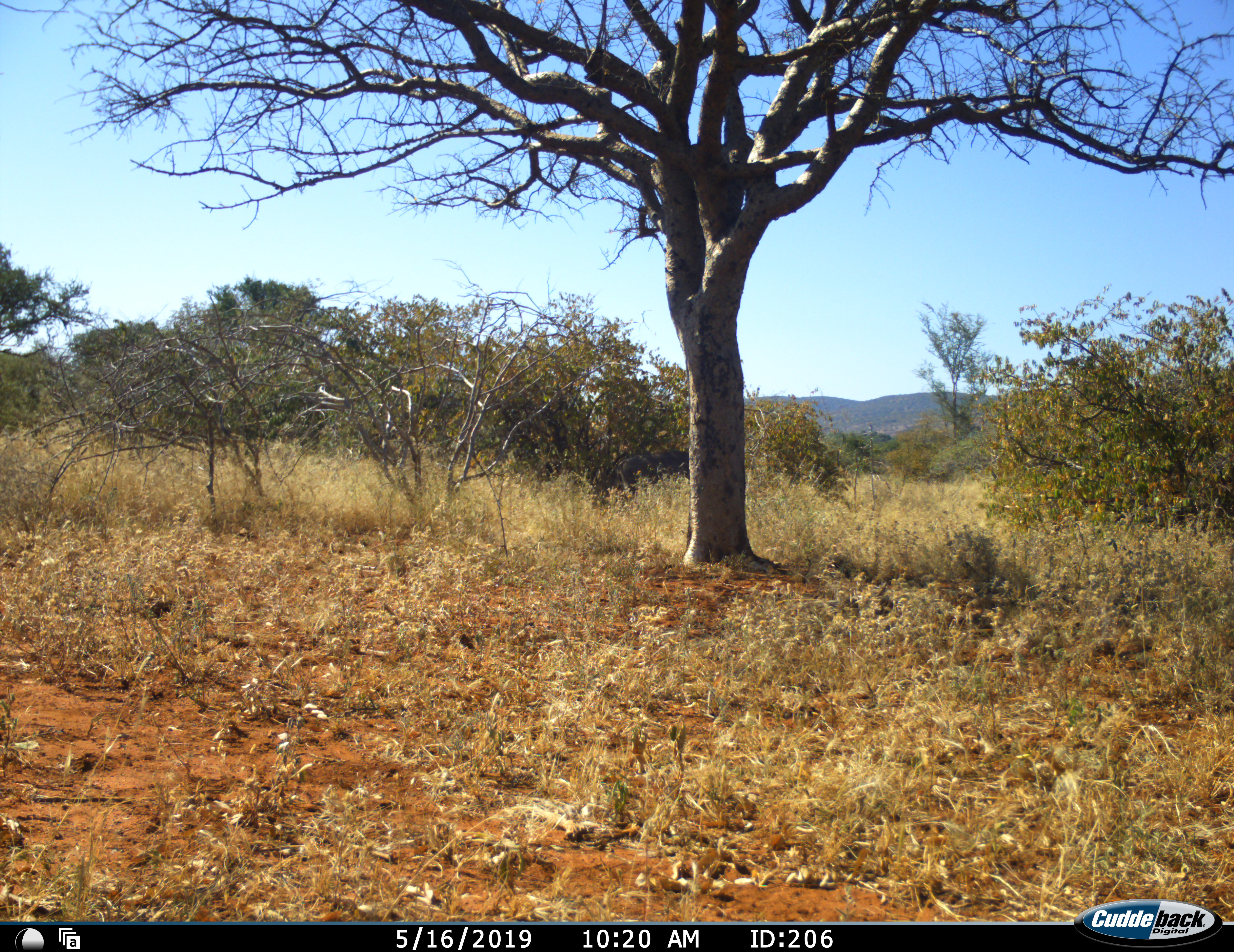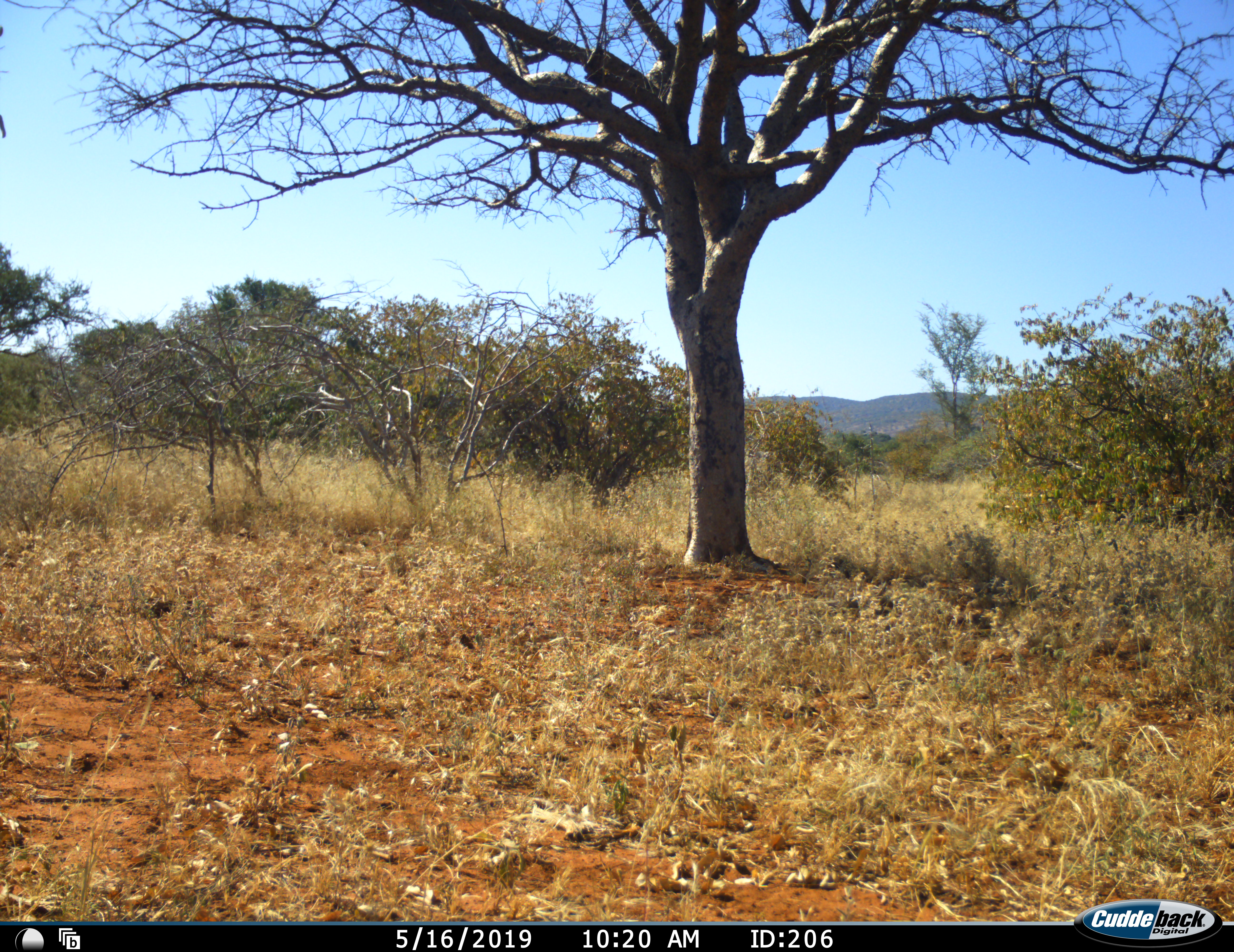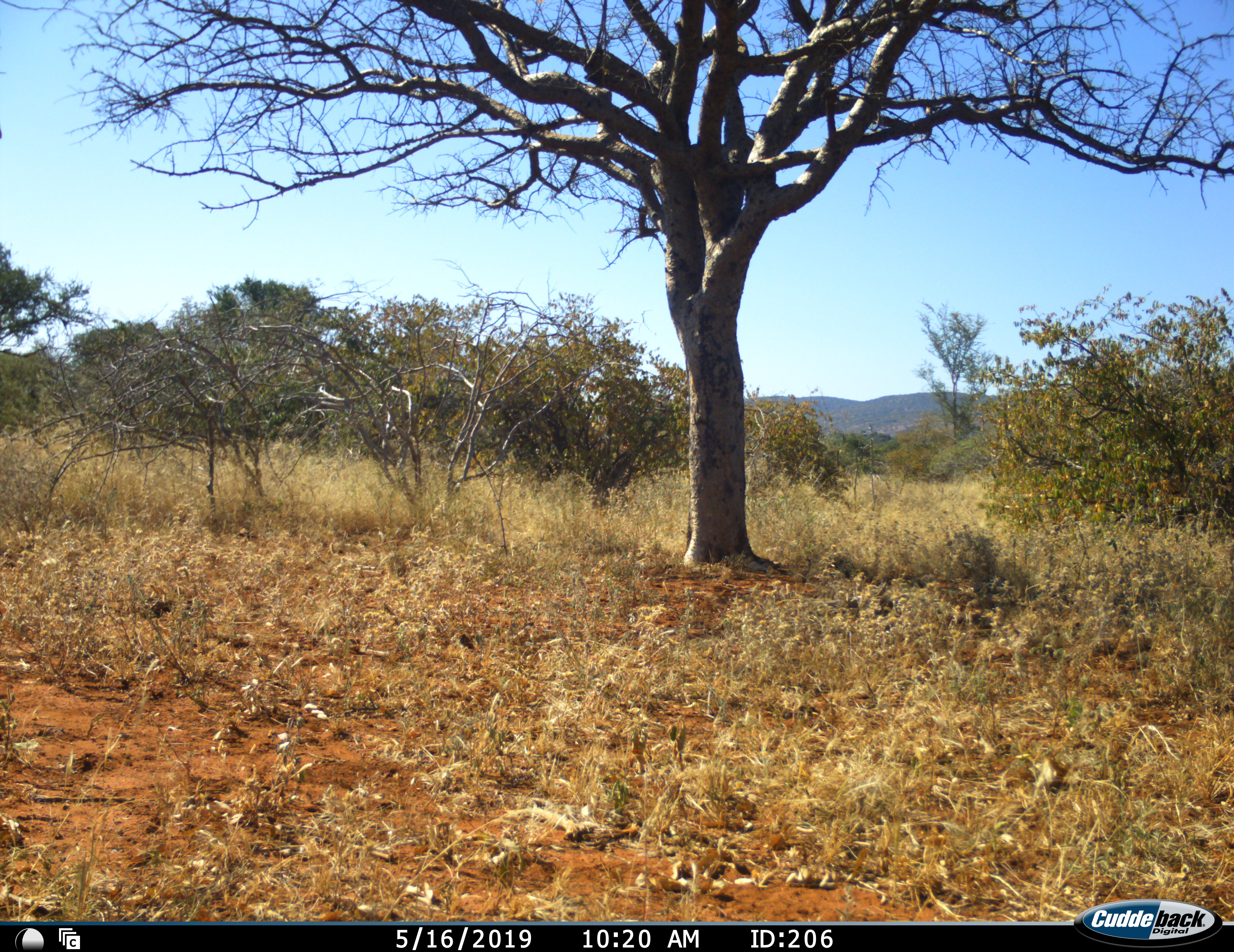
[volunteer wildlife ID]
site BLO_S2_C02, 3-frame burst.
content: unidentified animal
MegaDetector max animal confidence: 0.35